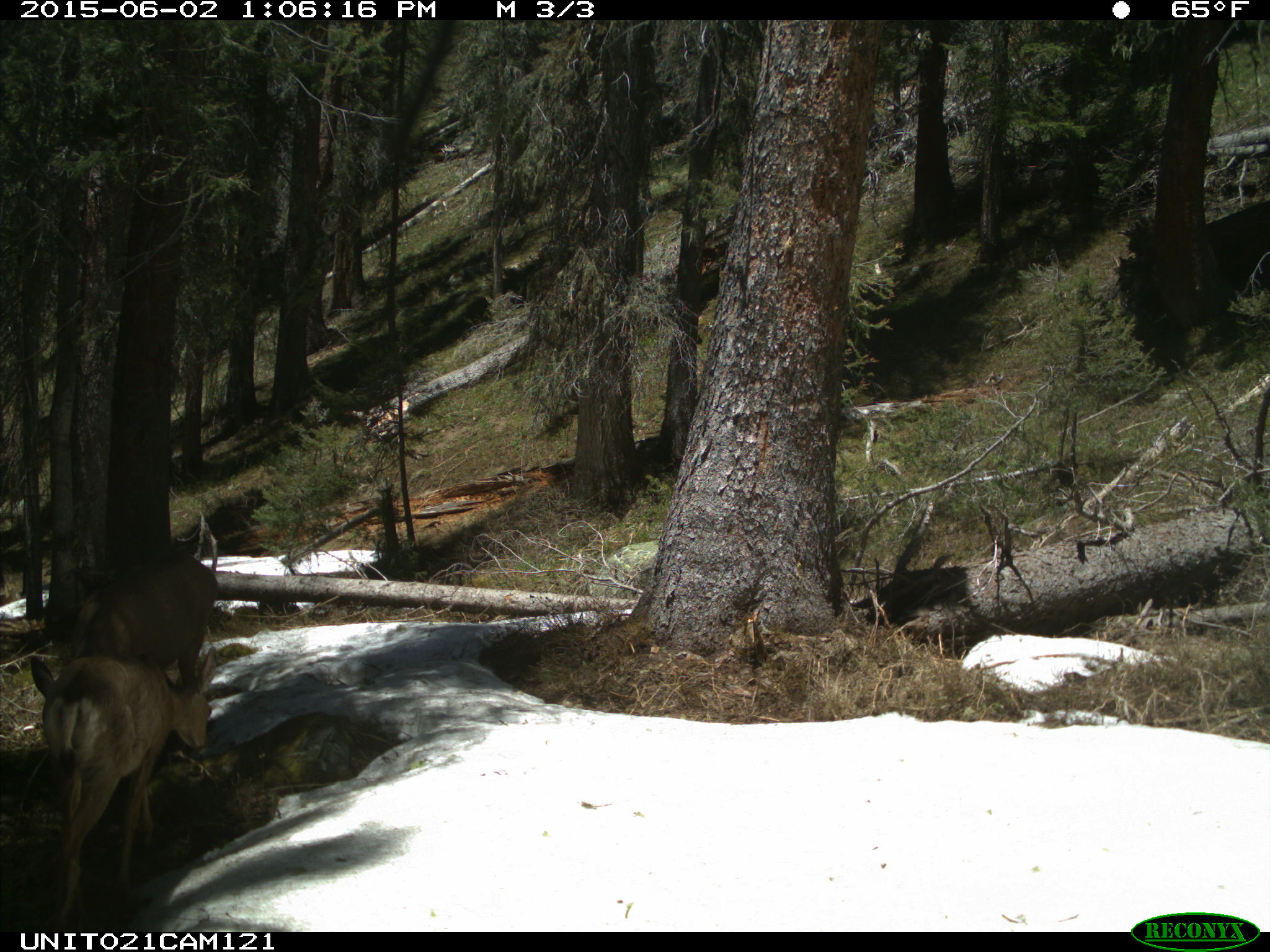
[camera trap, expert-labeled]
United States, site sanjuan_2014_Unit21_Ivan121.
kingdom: Animalia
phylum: Chordata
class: Mammalia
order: Artiodactyla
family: Cervidae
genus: Odocoileus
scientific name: Odocoileus hemionus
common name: mule deer